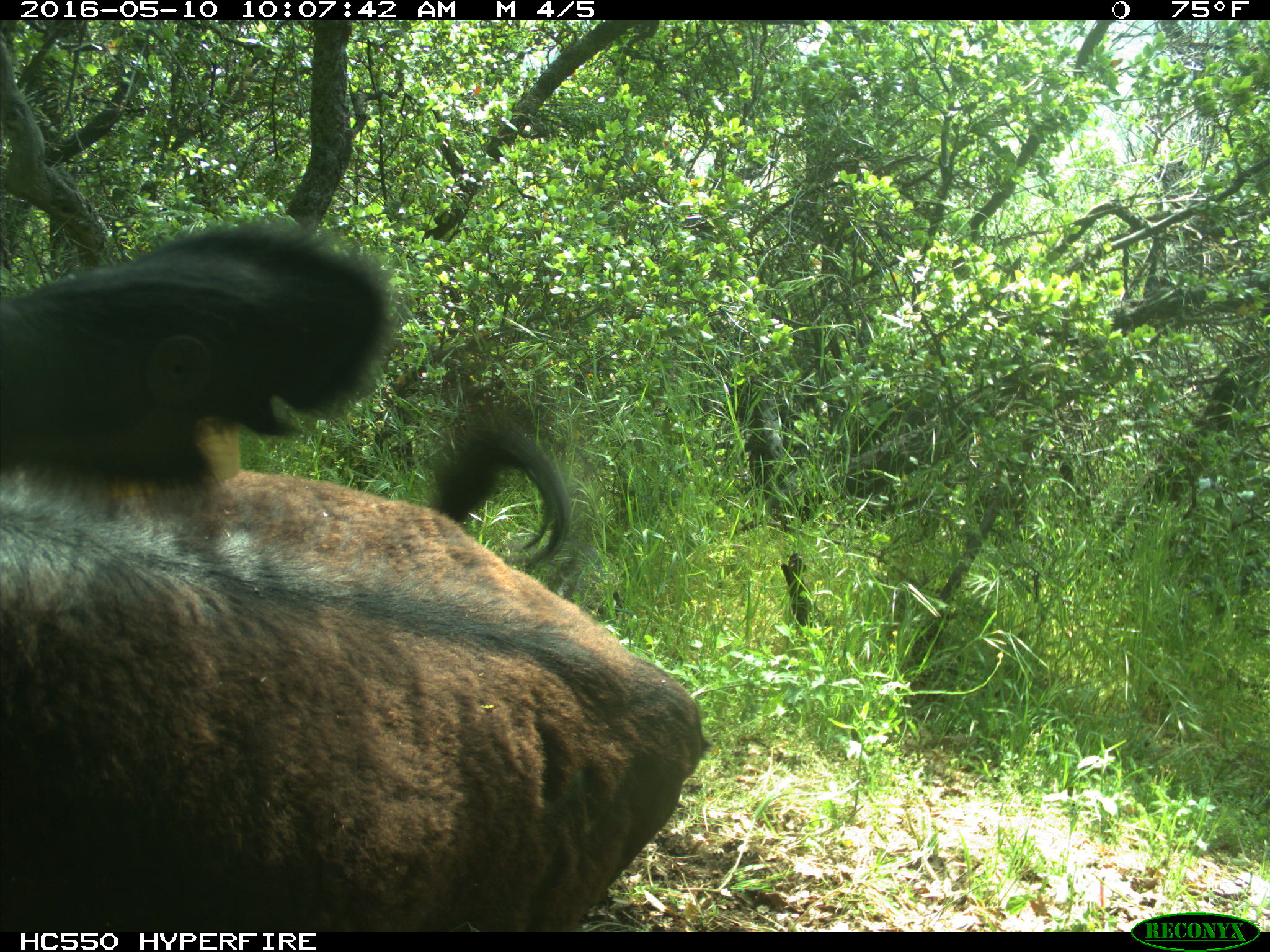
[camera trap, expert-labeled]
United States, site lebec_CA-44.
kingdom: Animalia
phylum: Chordata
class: Mammalia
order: Artiodactyla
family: Bovidae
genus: Bos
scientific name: Bos taurus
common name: domestic cow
Bos taurus (domestic cow).